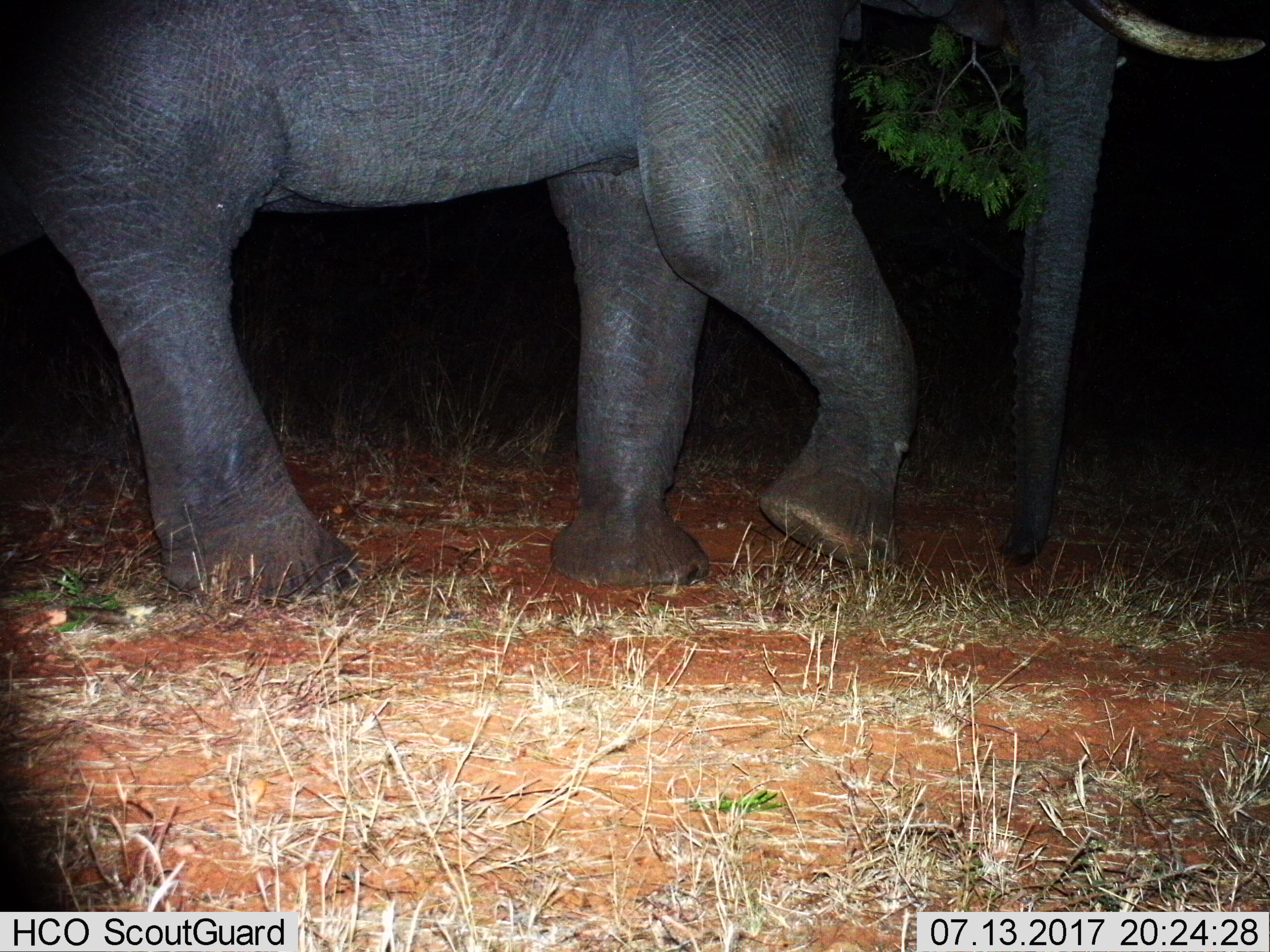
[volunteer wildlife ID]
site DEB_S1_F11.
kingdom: Animalia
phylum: Chordata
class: Mammalia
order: Proboscidea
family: Elephantidae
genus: Loxodonta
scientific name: Loxodonta africana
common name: african bush elephant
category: elephant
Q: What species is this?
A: Elephant (african bush elephant) (Loxodonta africana).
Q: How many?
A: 1.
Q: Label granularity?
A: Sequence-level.